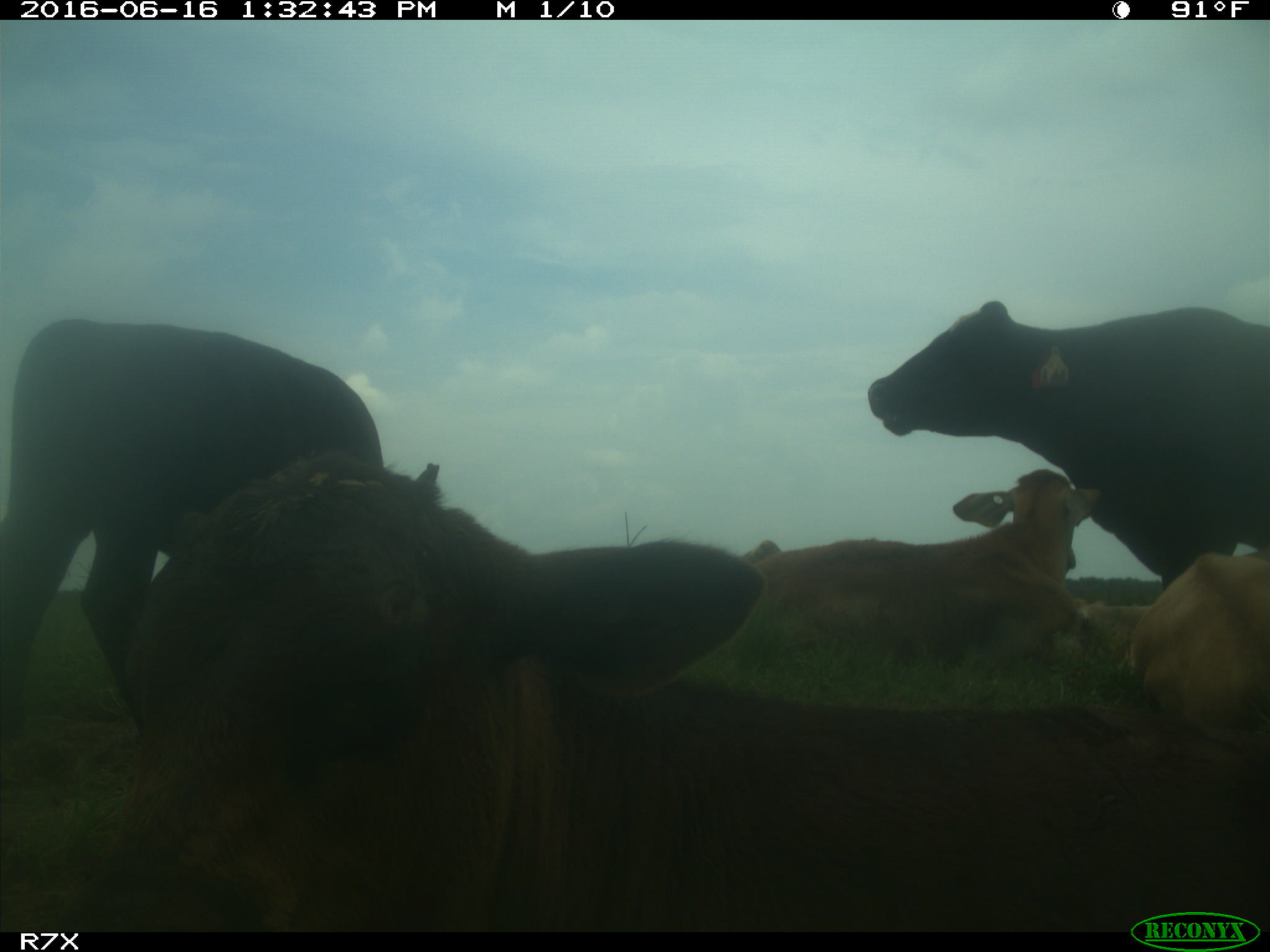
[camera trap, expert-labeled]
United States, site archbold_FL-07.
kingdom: Animalia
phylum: Chordata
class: Mammalia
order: Artiodactyla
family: Bovidae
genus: Bos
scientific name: Bos taurus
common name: domestic cow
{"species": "Bos taurus (domestic cow)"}